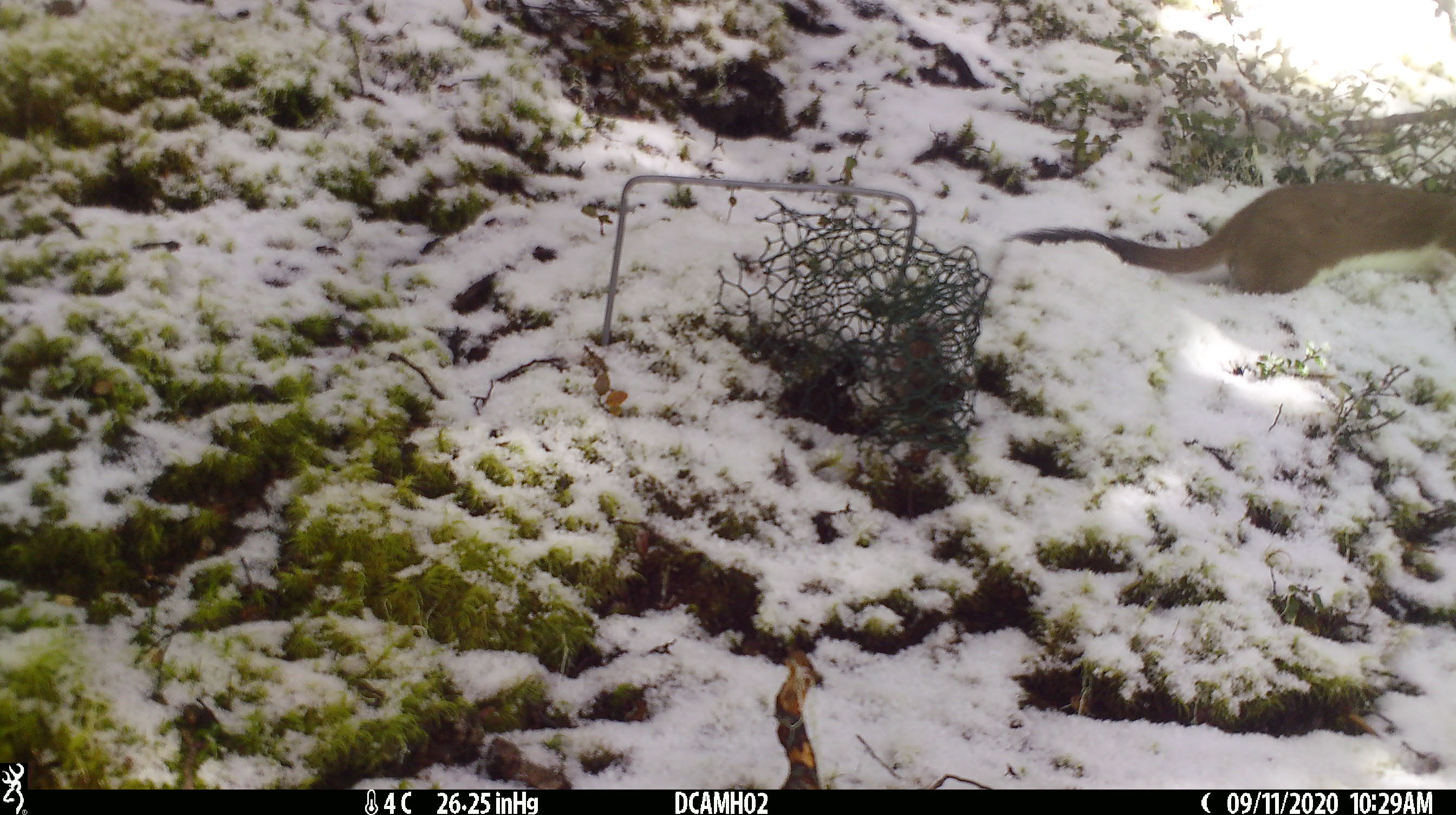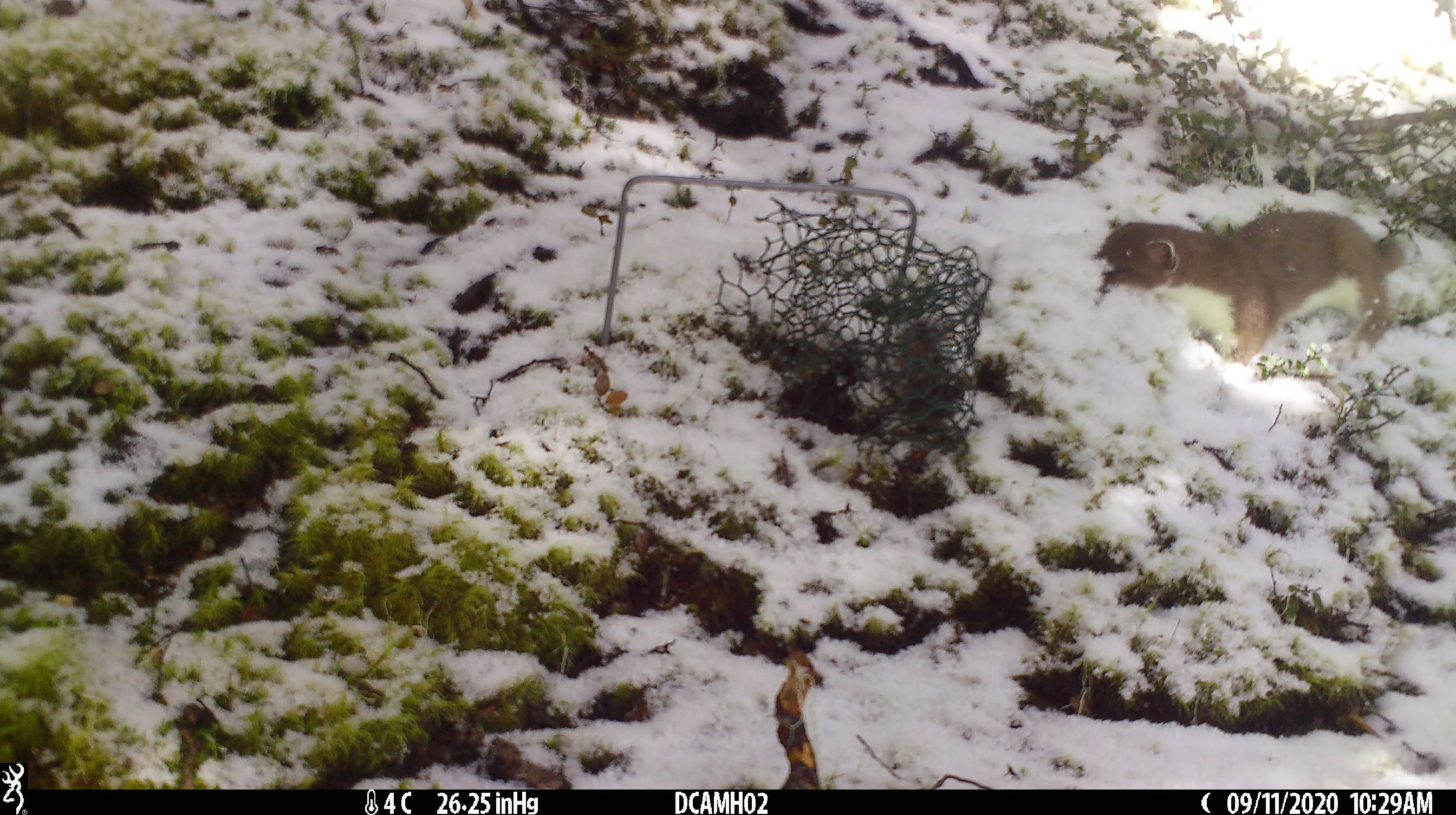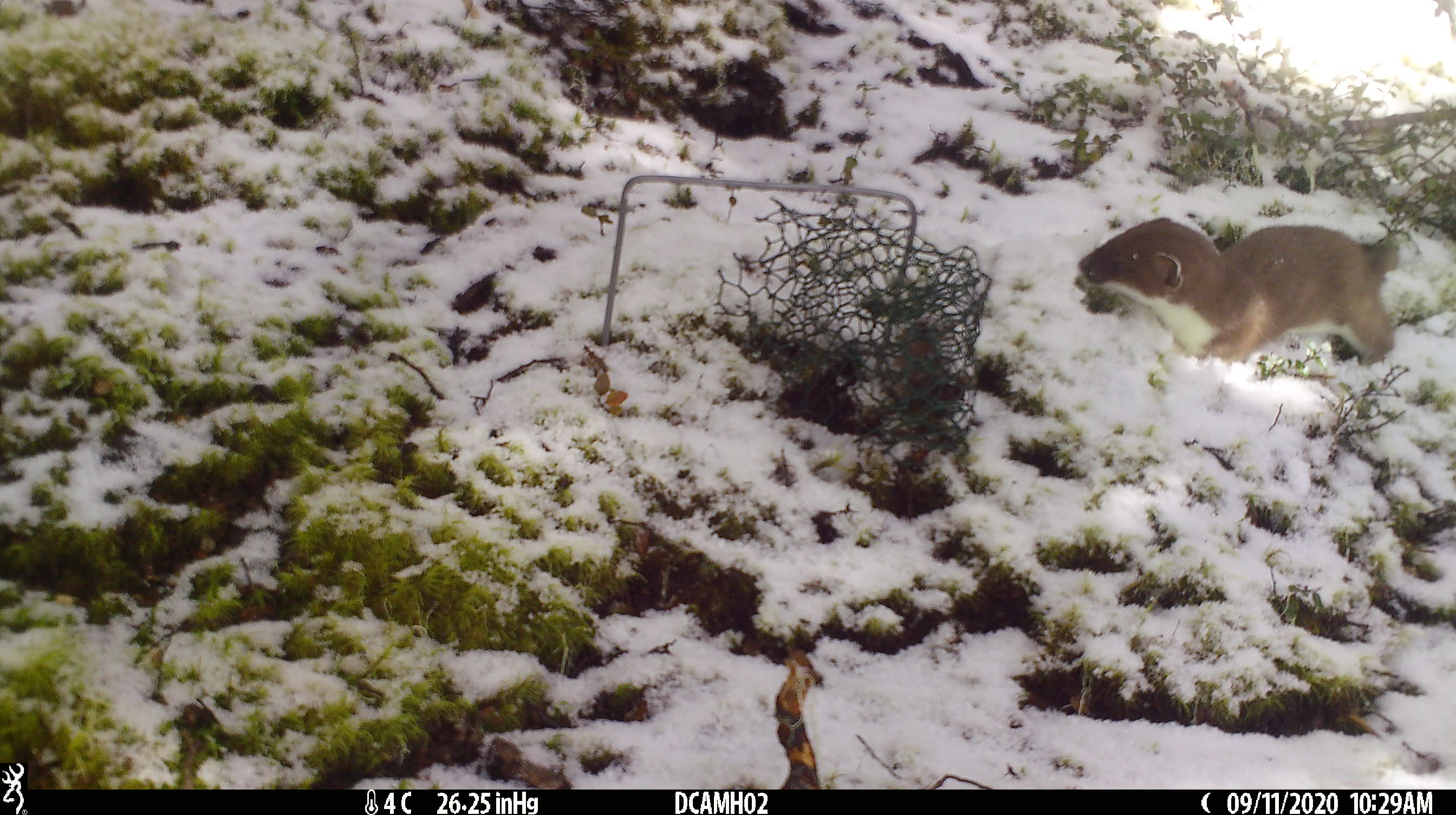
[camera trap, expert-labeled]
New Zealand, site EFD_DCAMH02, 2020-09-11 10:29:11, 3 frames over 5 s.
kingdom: Animalia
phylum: Chordata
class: Mammalia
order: Carnivora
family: Mustelidae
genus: Mustela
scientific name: Mustela erminea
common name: stoat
Stoat (Mustela erminea).